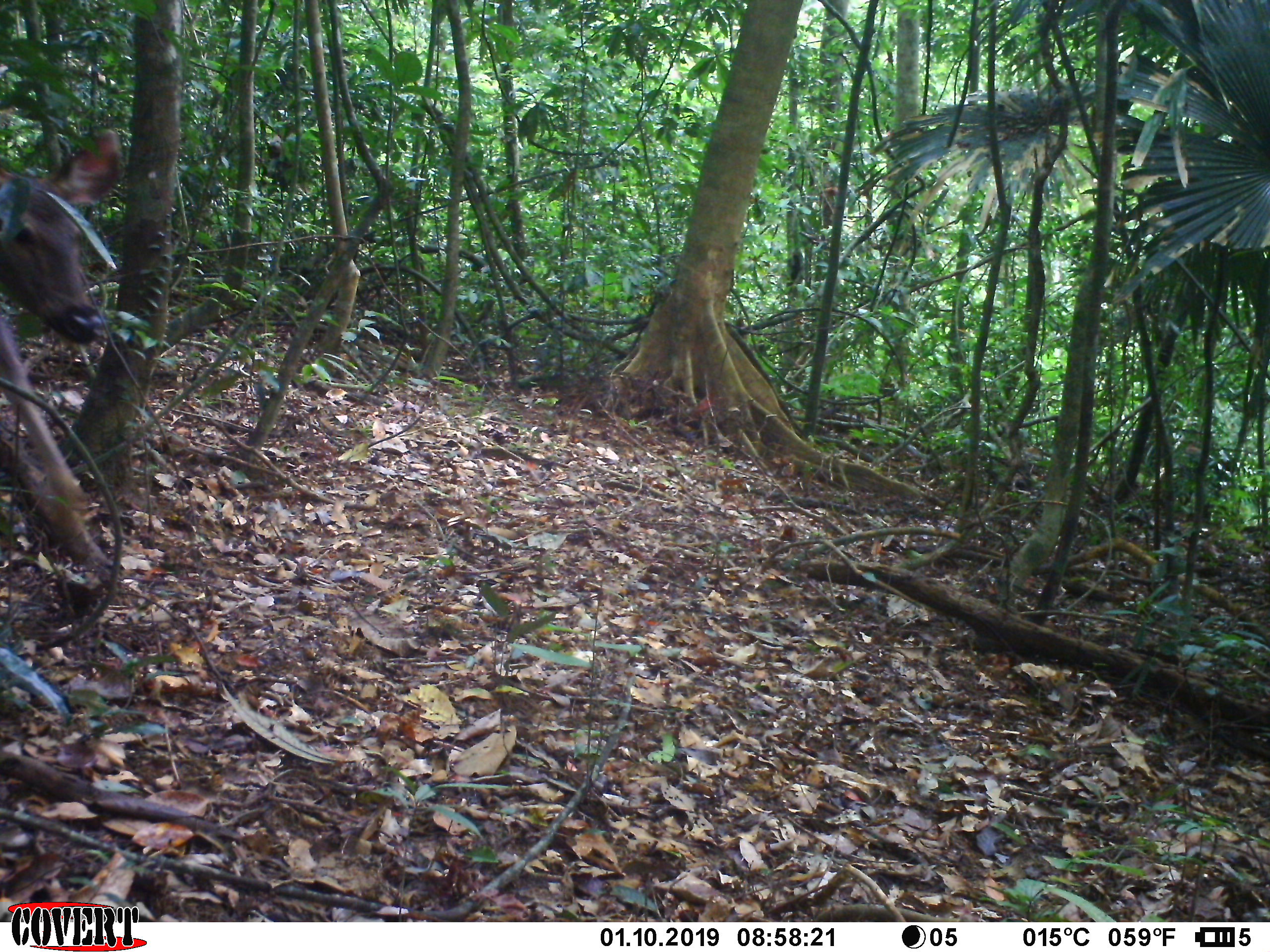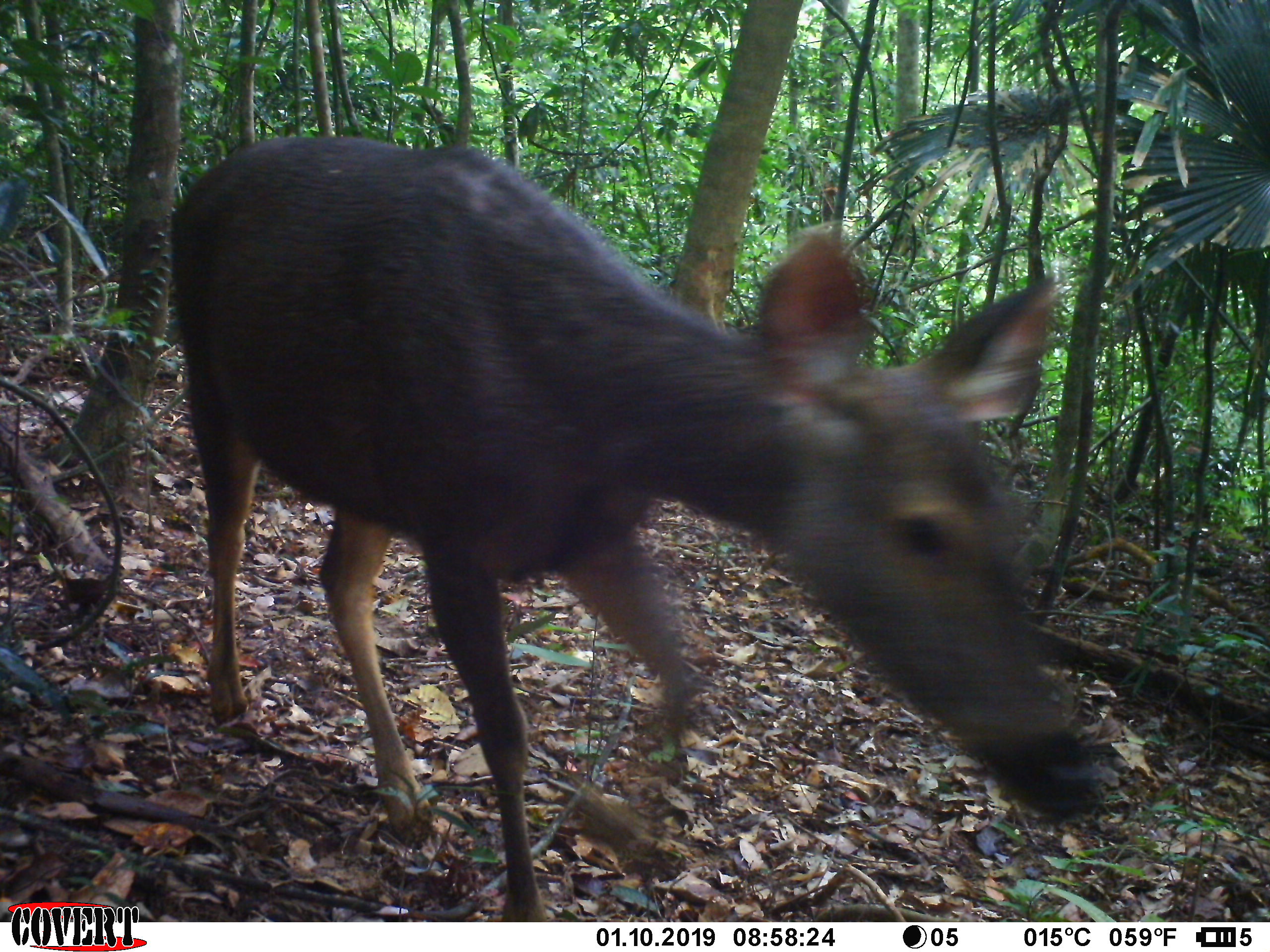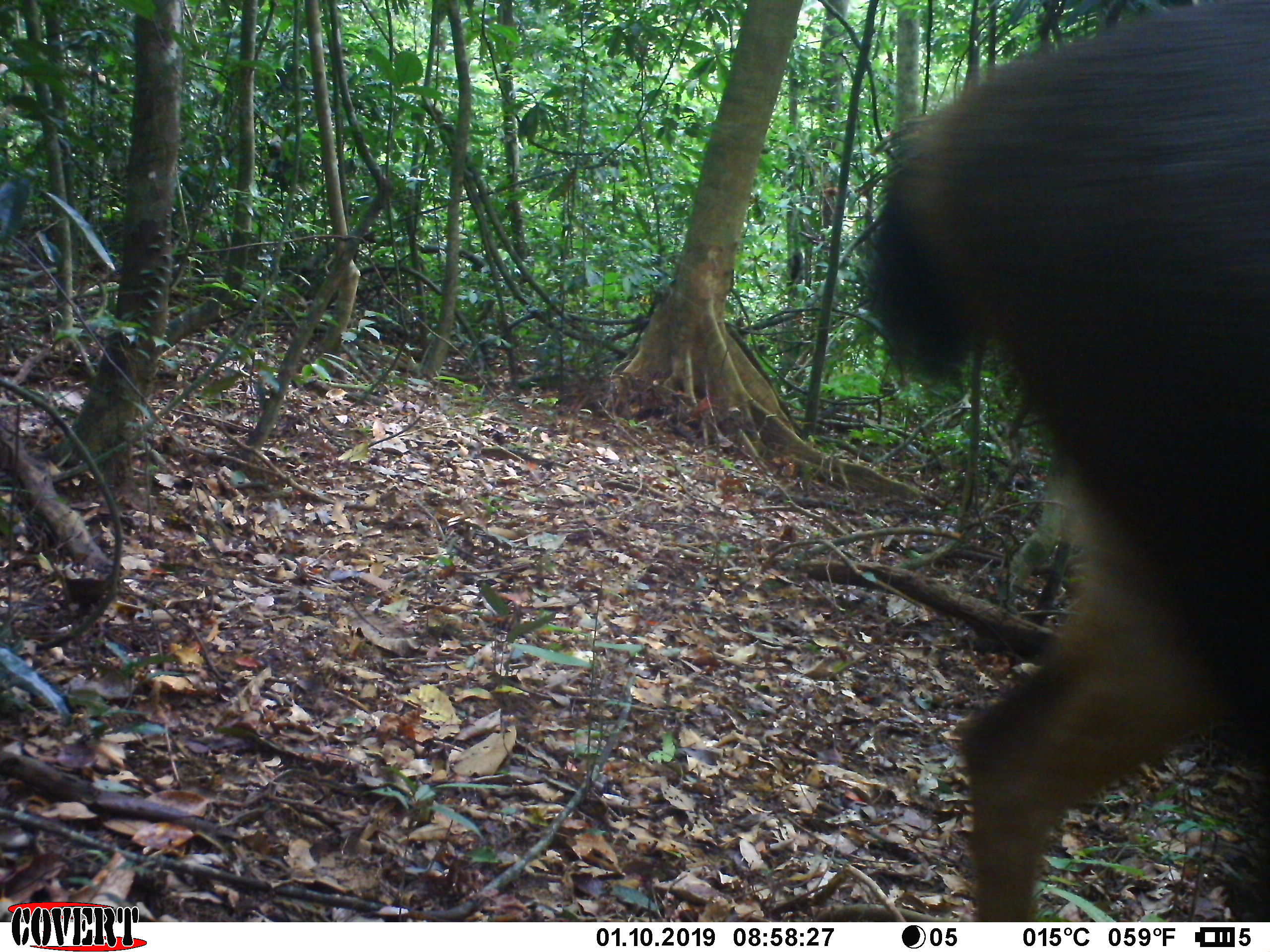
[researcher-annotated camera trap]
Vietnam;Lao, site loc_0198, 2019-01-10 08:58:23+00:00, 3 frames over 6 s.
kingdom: Animalia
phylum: Chordata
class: Mammalia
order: Artiodactyla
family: Cervidae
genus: Rusa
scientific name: Rusa unicolor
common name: sambar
Sambar (Rusa unicolor). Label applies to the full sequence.